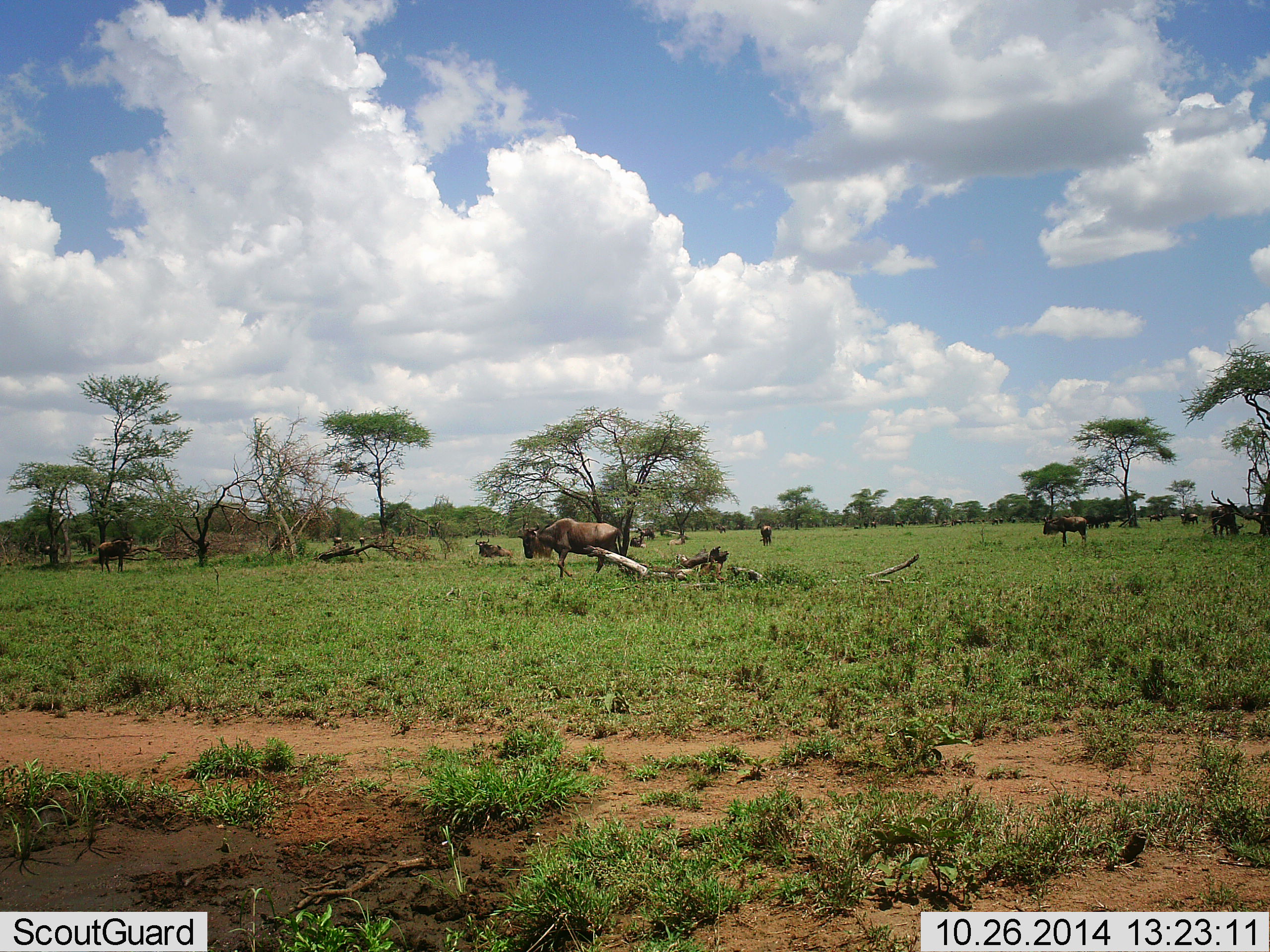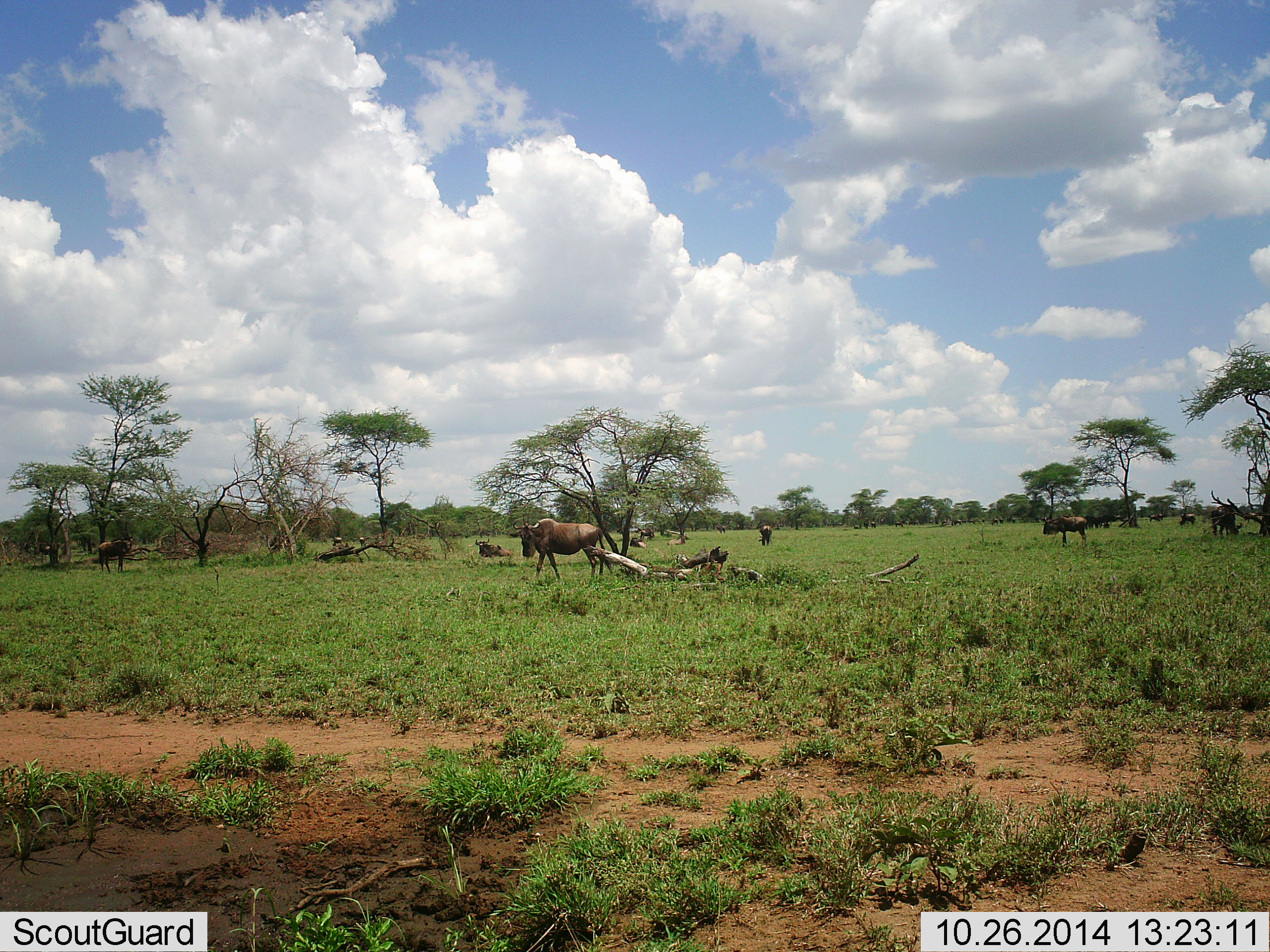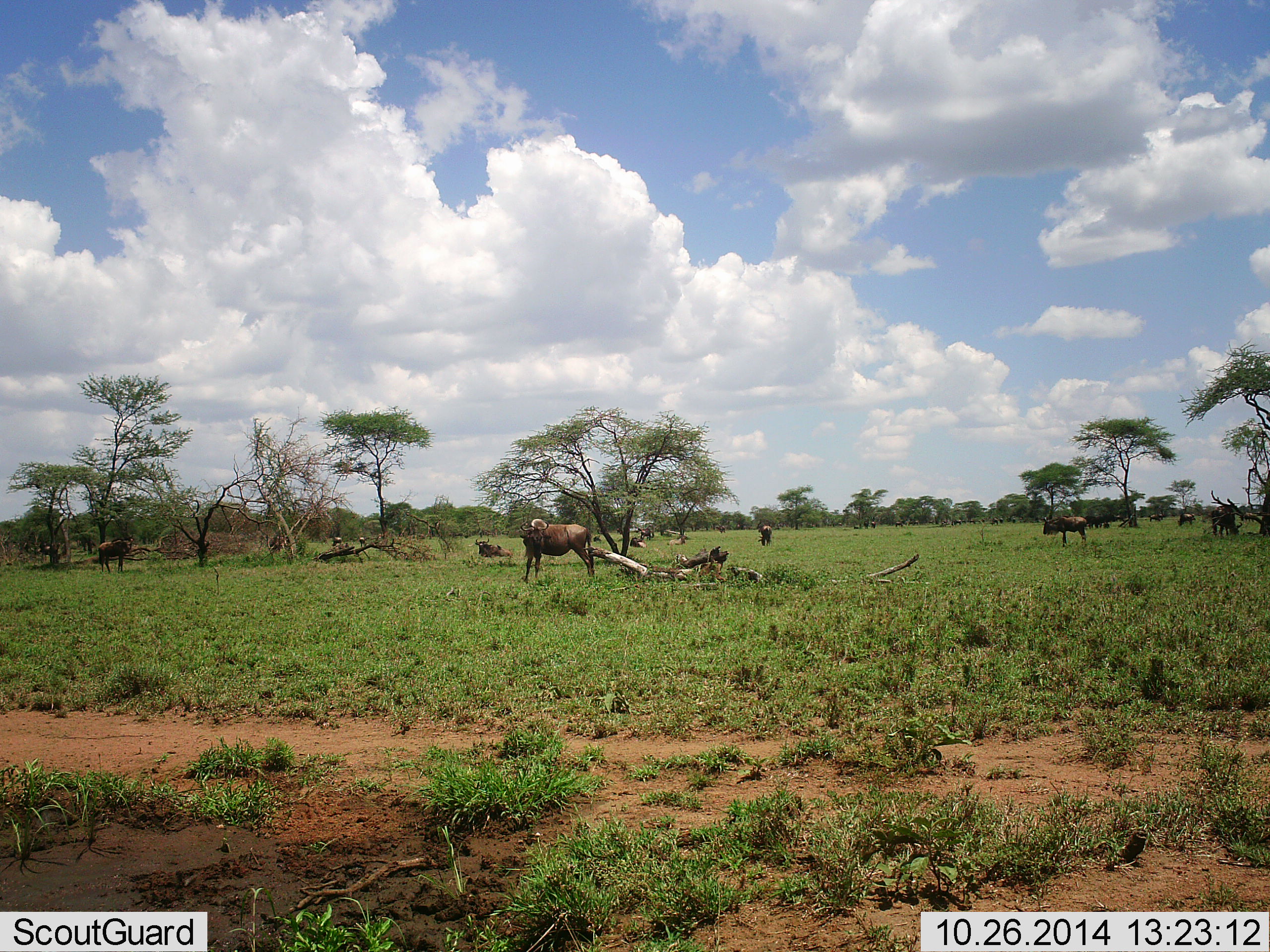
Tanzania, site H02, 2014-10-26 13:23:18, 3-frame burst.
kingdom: Animalia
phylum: Chordata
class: Mammalia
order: Artiodactyla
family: Bovidae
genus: Connochaetes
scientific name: Connochaetes taurinus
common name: blue wildebeest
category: wildebeest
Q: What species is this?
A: Wildebeest (blue wildebeest) (Connochaetes taurinus).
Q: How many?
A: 9.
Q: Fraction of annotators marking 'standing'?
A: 82%.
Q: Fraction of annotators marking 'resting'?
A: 36%.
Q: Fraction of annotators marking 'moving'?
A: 45%.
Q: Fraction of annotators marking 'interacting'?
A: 0%.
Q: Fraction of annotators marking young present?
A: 0%.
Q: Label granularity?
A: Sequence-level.